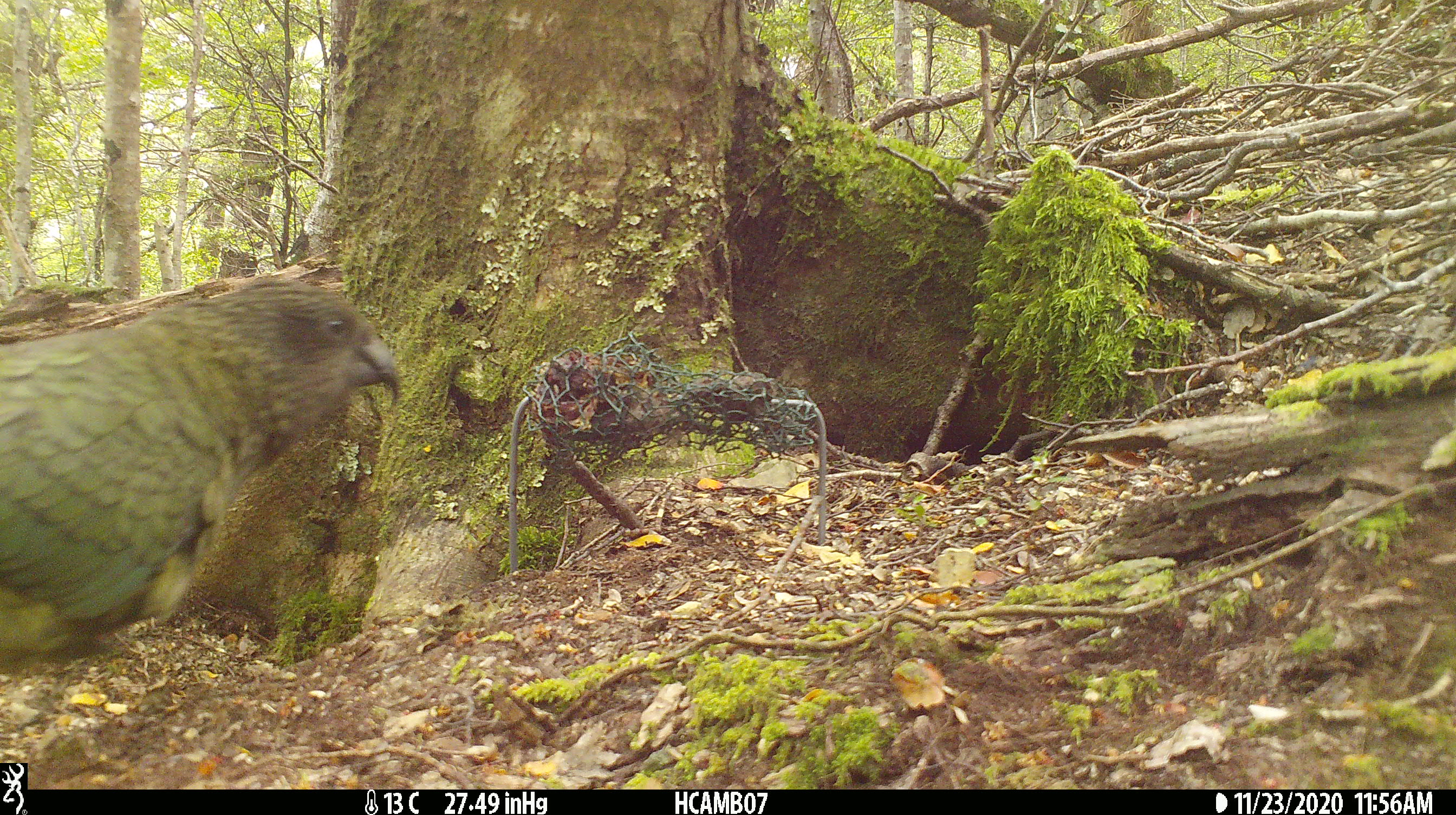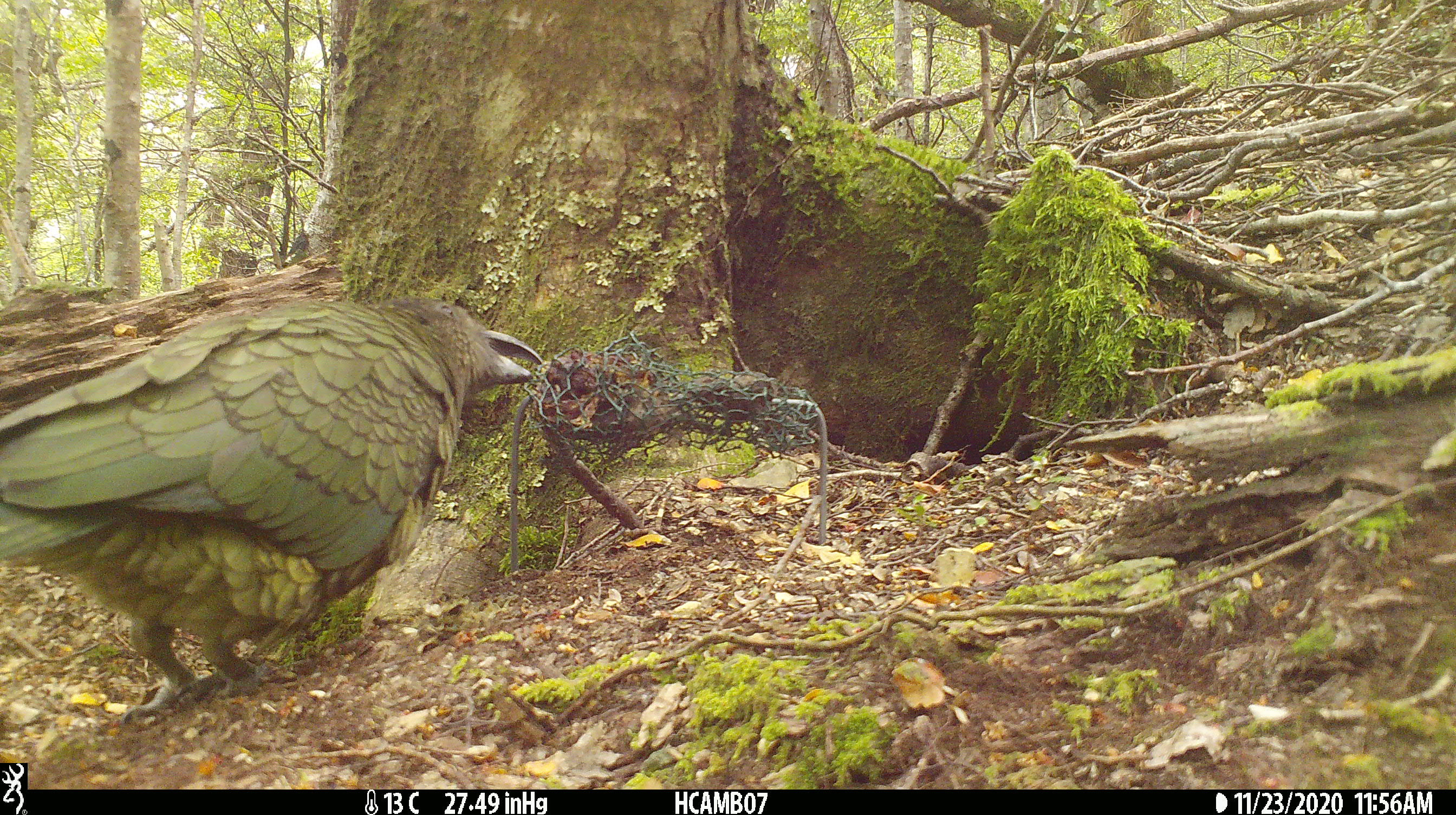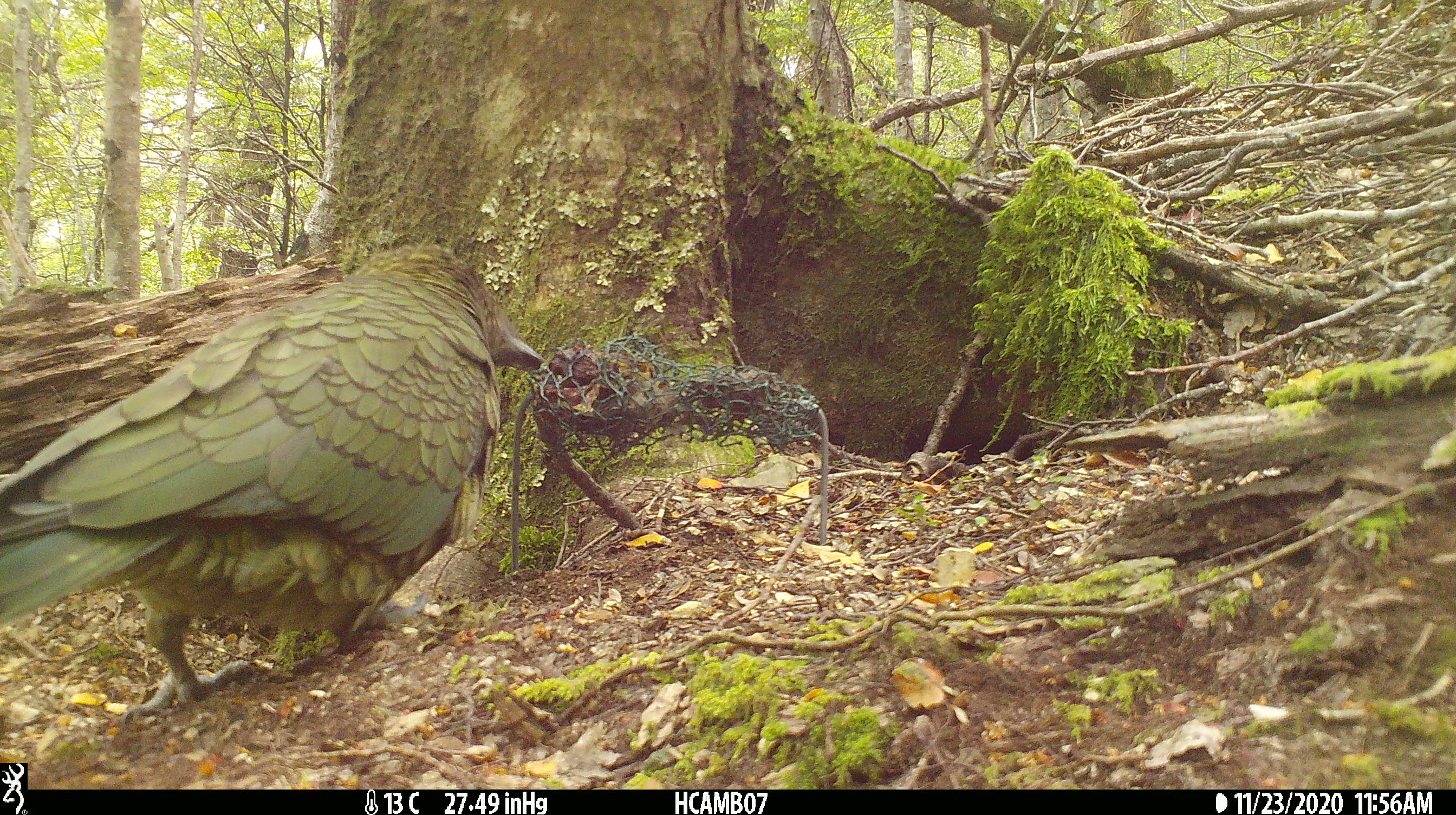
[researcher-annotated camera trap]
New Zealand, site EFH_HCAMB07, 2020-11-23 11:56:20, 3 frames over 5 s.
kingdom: Animalia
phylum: Chordata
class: Aves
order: Psittaciformes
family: Strigopidae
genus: Nestor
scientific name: Nestor notabilis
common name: kea